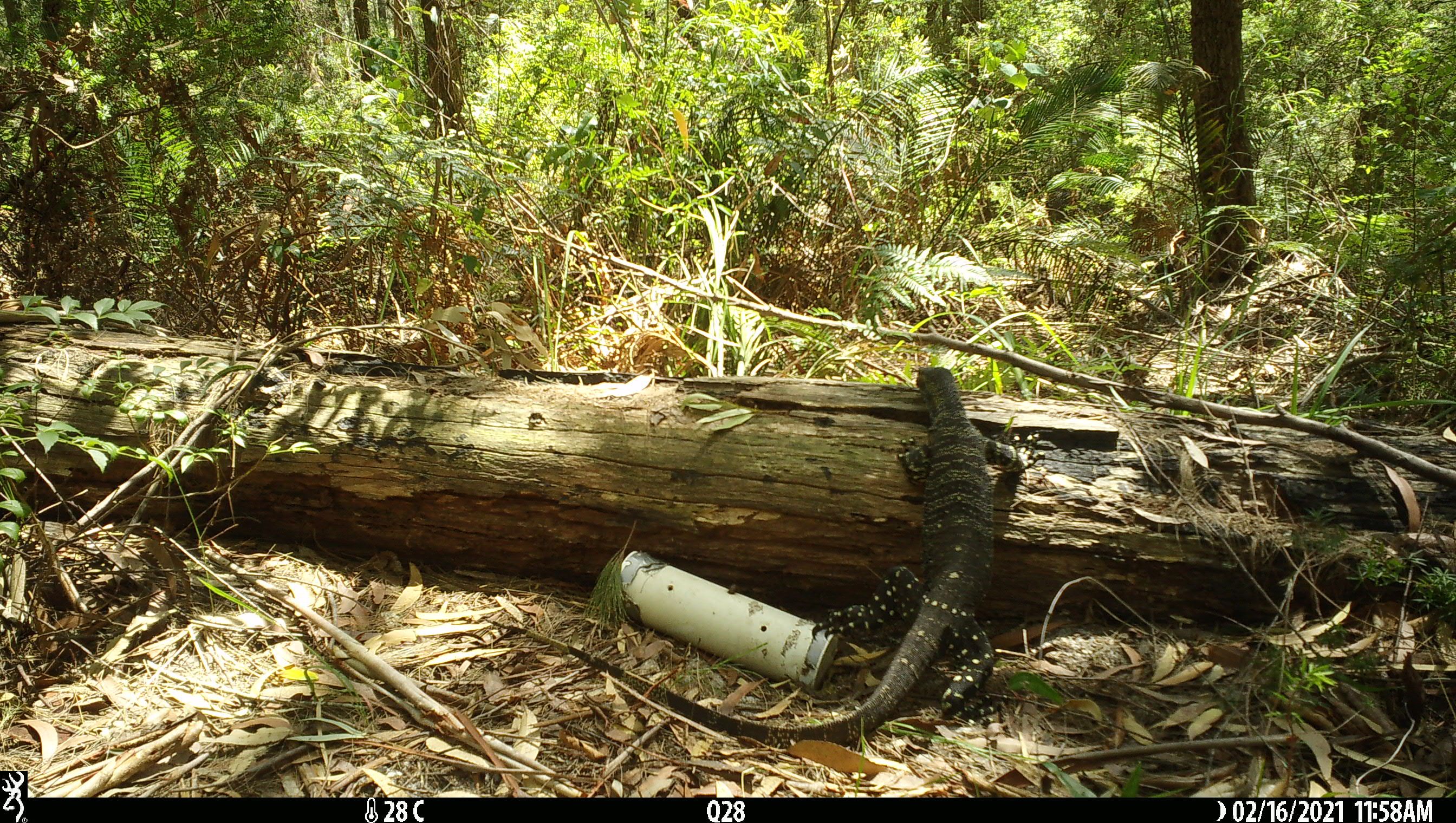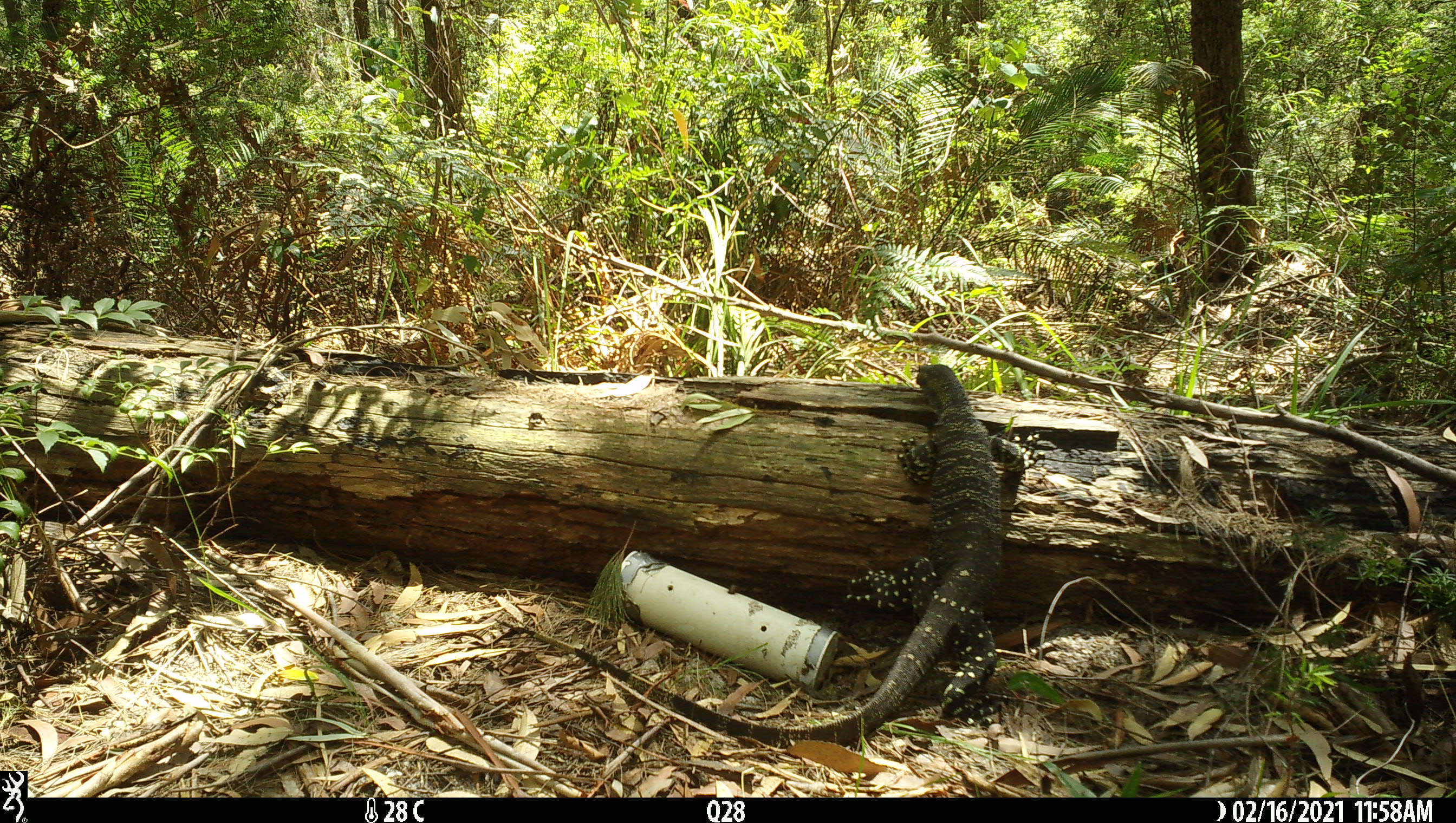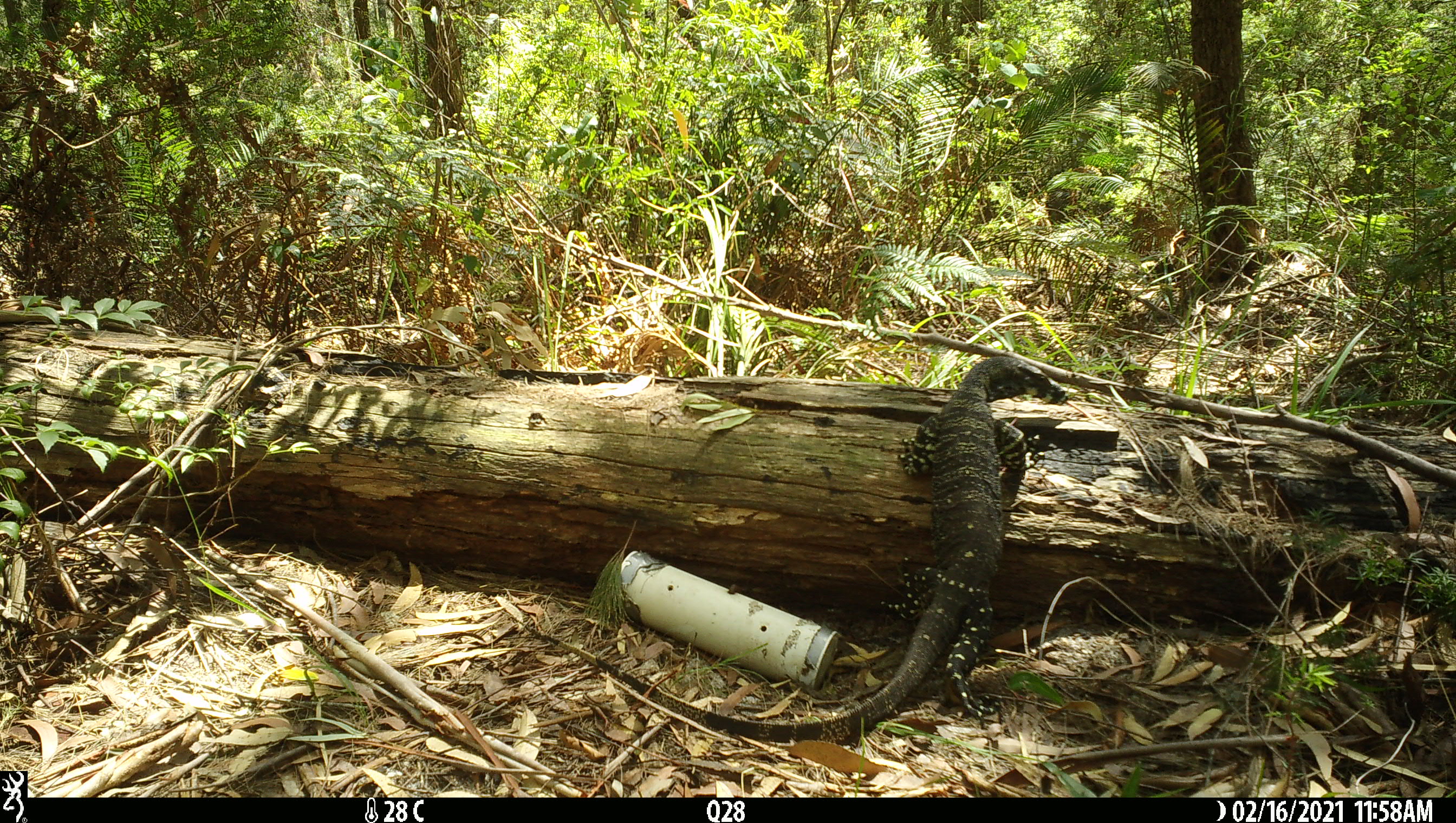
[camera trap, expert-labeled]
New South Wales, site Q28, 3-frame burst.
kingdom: Animalia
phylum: Chordata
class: Reptilia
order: Squamata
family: Varanidae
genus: Varanus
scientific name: Varanus varius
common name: lace monitor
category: goanna